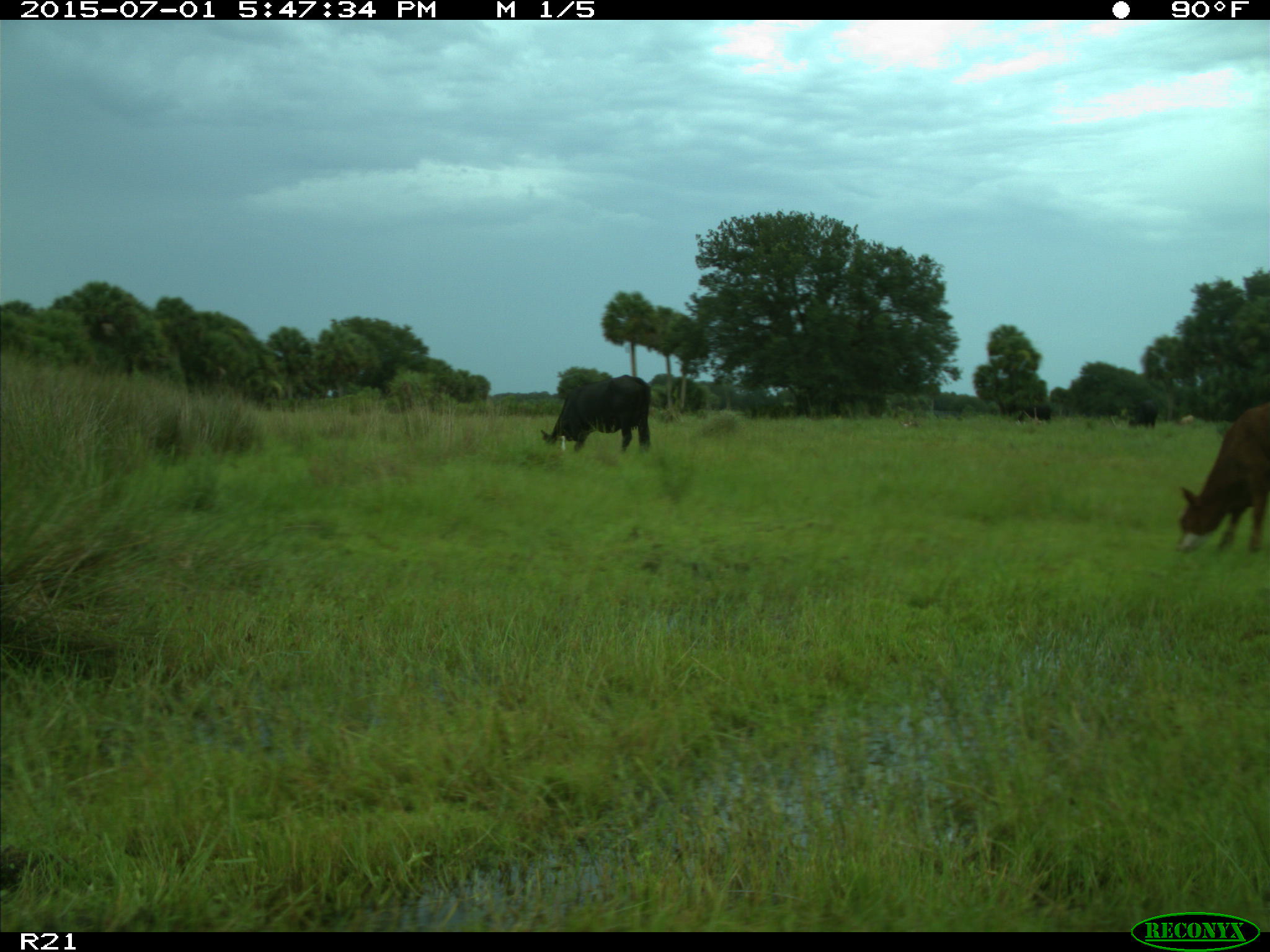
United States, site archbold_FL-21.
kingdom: Animalia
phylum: Chordata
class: Mammalia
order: Artiodactyla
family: Bovidae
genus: Bos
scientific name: Bos taurus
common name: domestic cow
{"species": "Bos taurus (domestic cow)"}